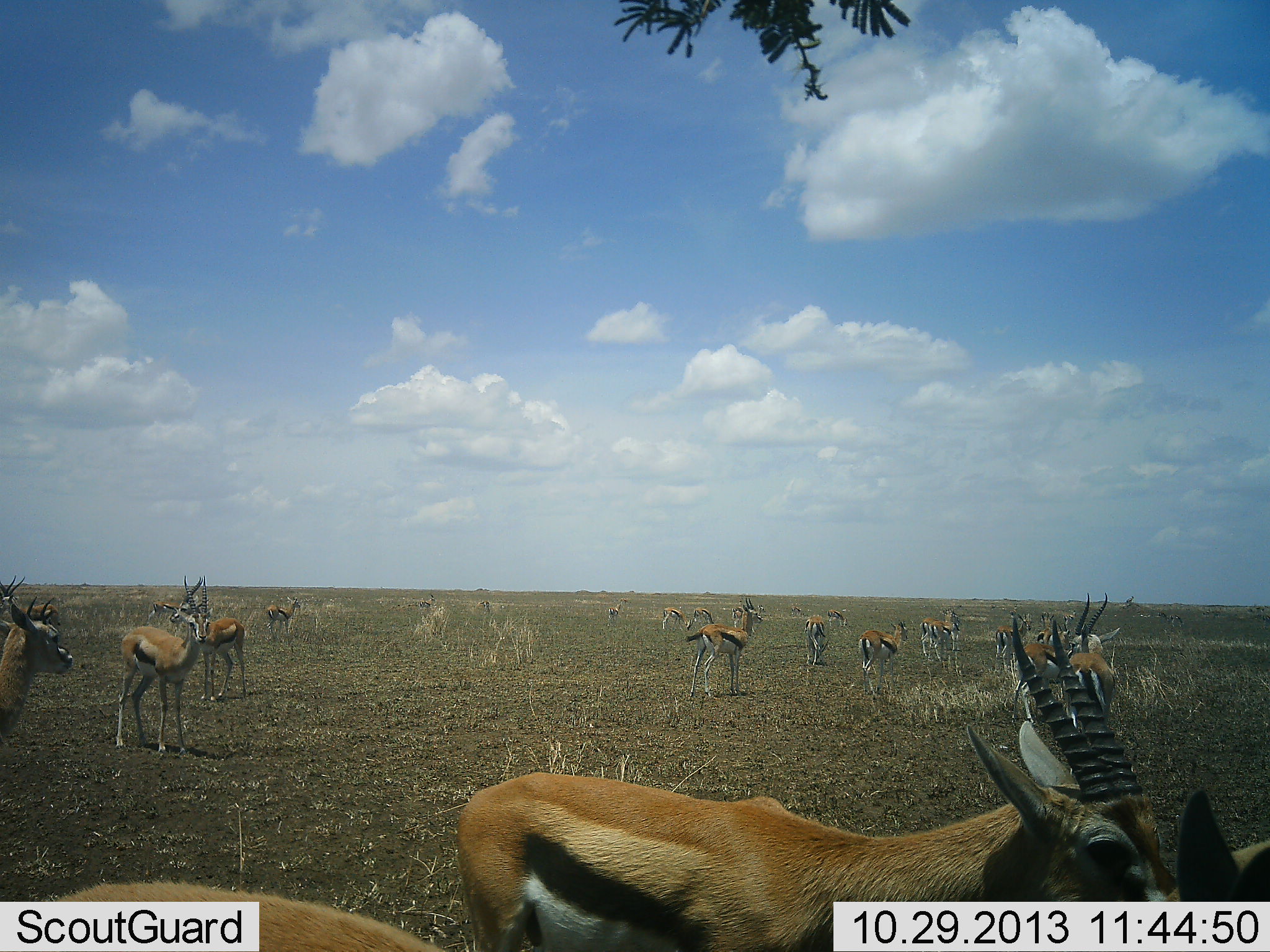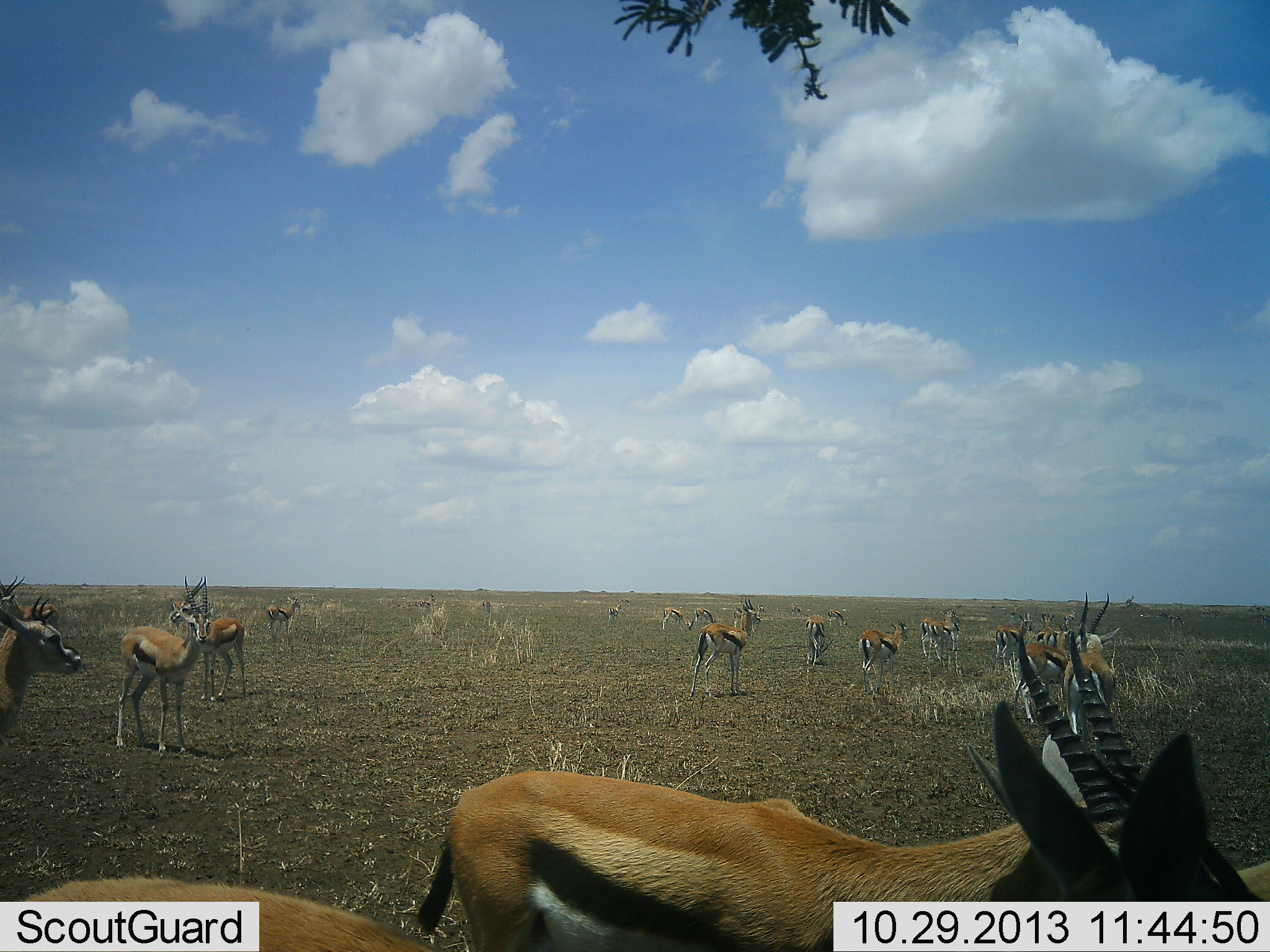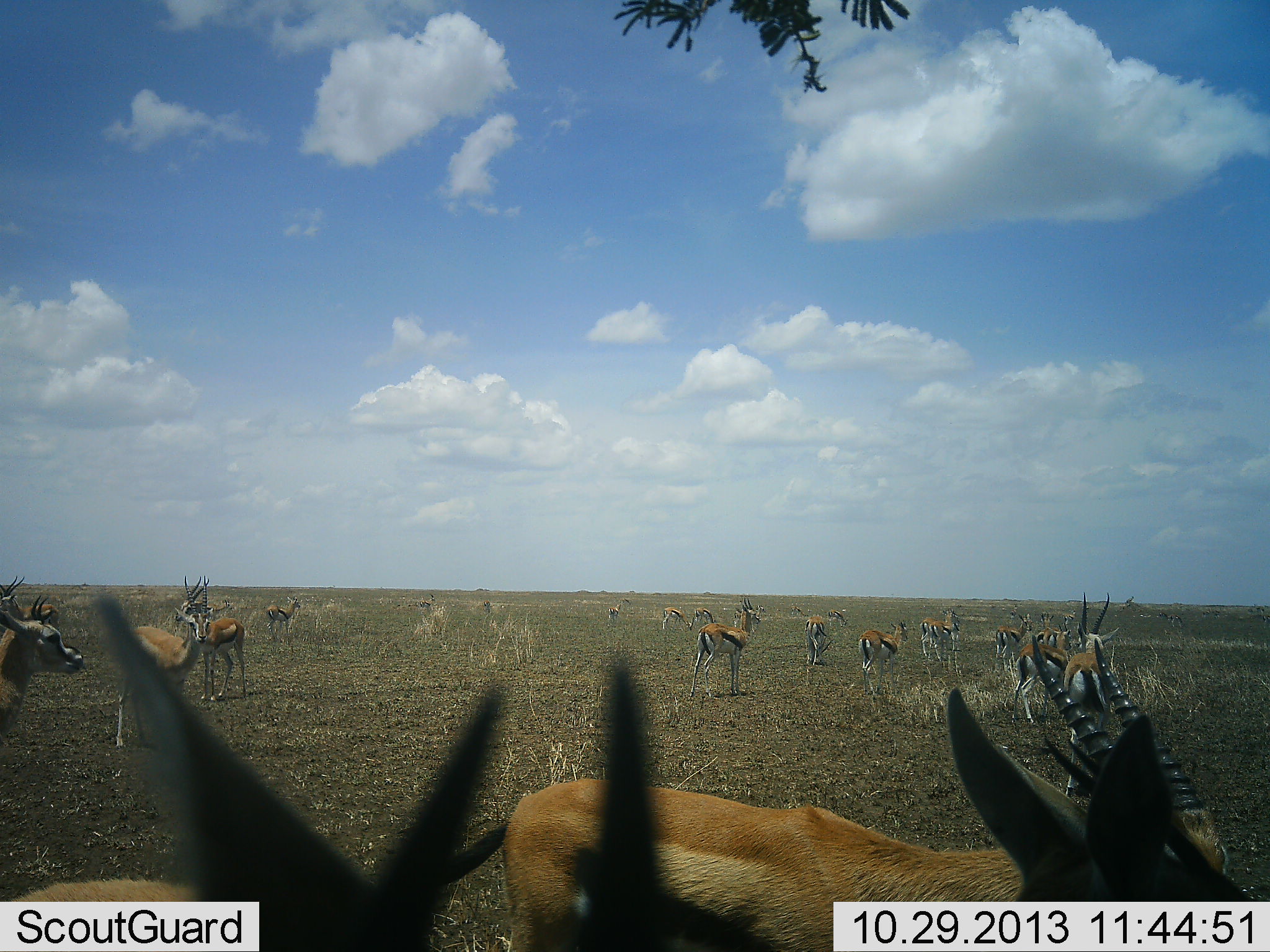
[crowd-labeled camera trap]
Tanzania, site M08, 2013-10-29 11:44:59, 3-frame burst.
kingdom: Animalia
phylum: Chordata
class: Mammalia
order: Artiodactyla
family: Bovidae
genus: Eudorcas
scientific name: Eudorcas thomsonii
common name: thomson's gazelle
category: gazellethomsons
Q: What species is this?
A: Gazellethomsons (thomson's gazelle) (Eudorcas thomsonii).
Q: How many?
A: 11-50.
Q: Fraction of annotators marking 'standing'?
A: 94%.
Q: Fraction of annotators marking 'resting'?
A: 11%.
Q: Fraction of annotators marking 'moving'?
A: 11%.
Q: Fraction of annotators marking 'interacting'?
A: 0%.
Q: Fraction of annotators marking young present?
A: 0%.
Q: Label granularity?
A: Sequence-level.